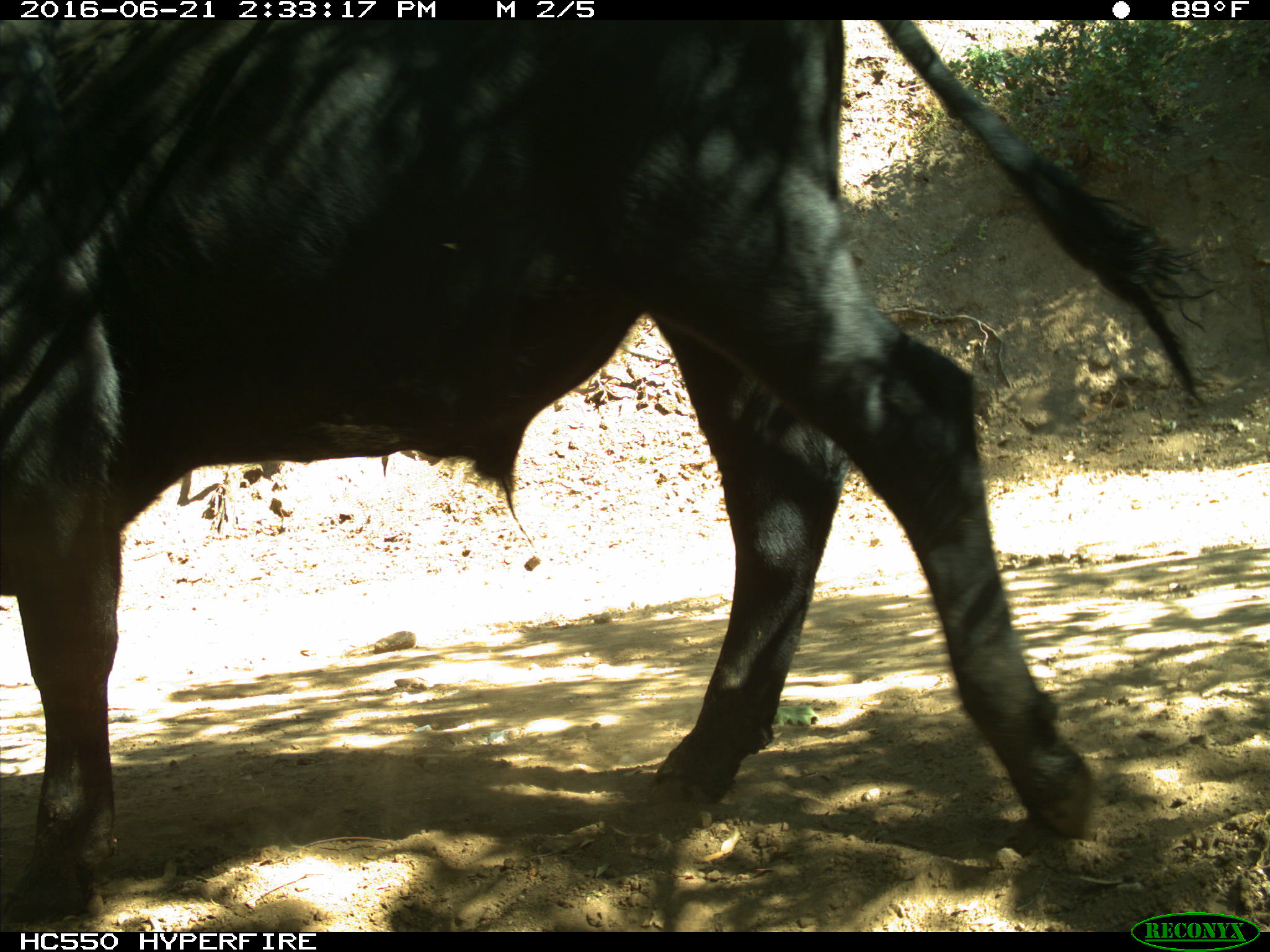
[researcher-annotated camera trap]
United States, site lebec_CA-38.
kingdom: Animalia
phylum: Chordata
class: Mammalia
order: Artiodactyla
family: Bovidae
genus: Bos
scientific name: Bos taurus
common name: domestic cow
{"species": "Bos taurus (domestic cow)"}